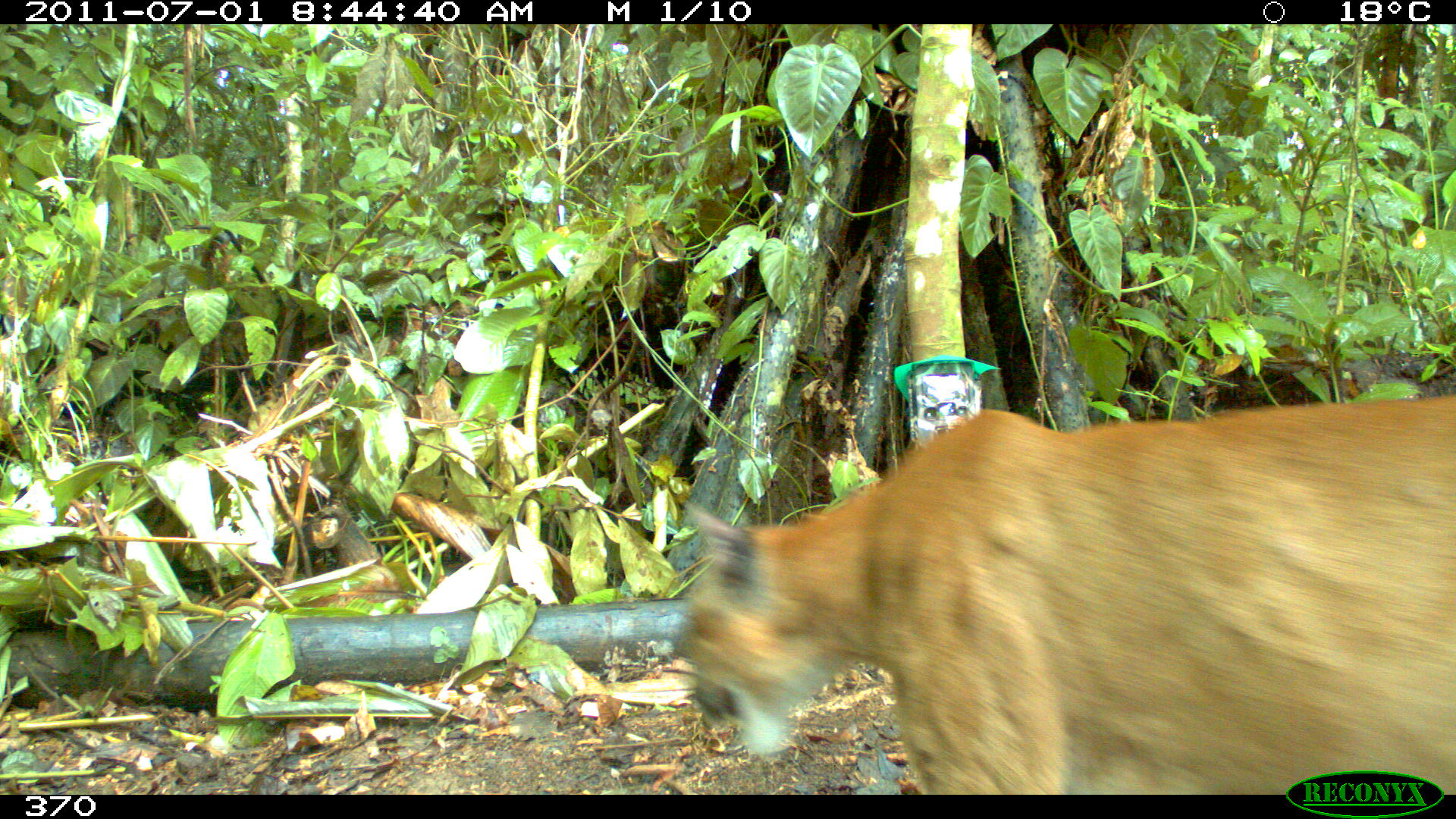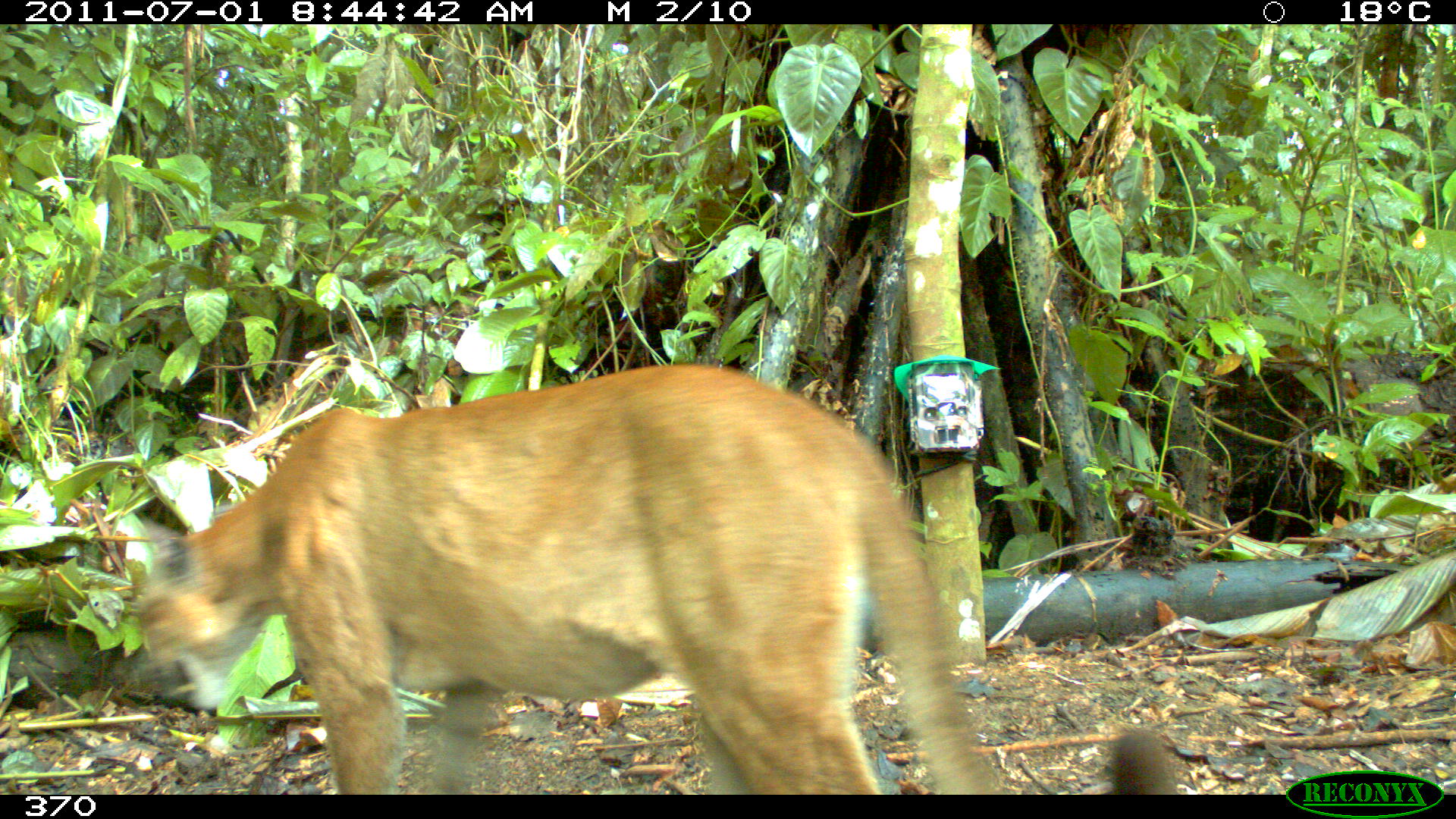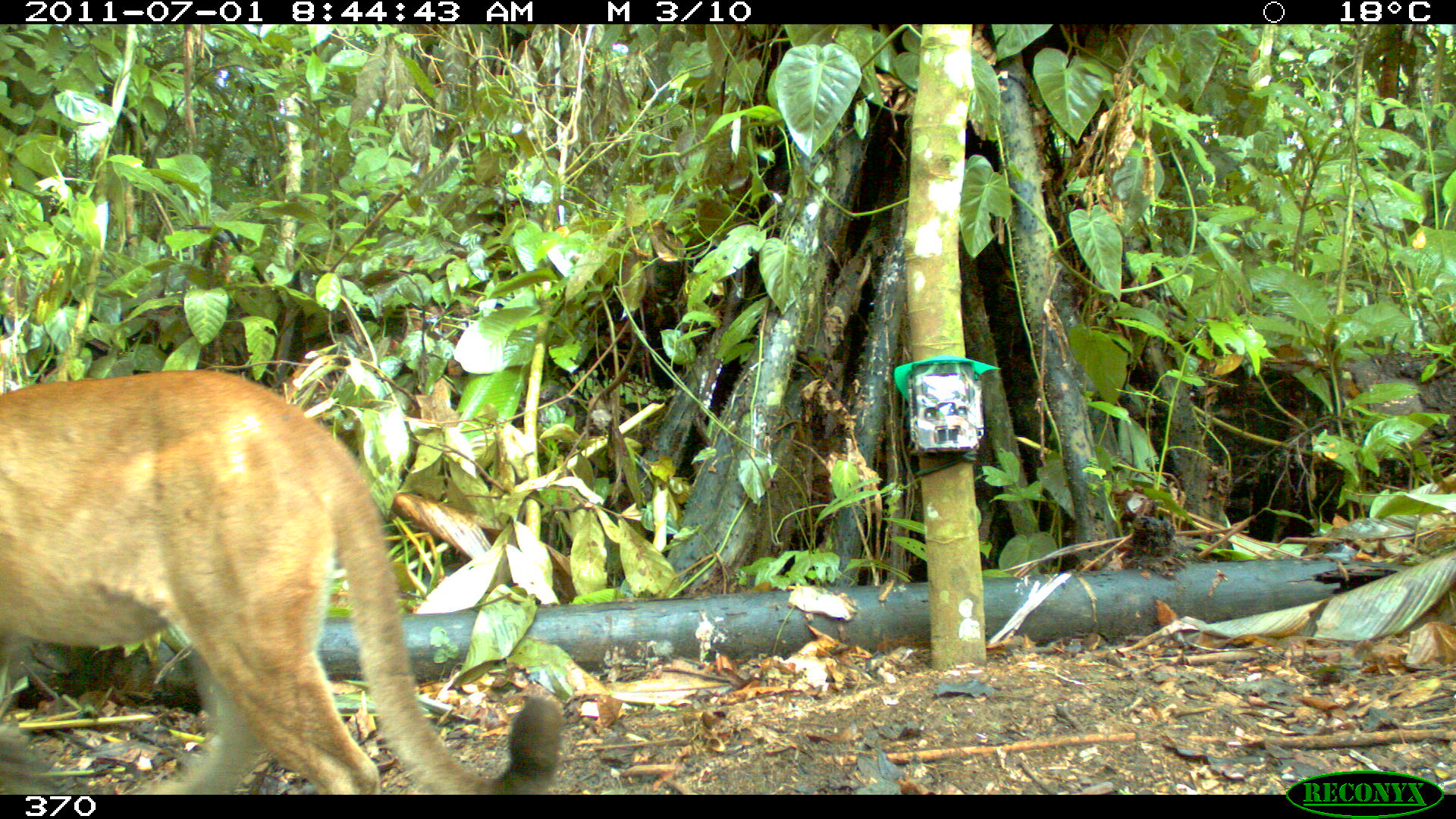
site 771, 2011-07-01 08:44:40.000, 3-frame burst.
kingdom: Animalia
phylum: Chordata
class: Mammalia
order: Carnivora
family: Felidae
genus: Puma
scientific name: Puma concolor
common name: mountain lion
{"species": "Puma concolor (mountain lion)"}